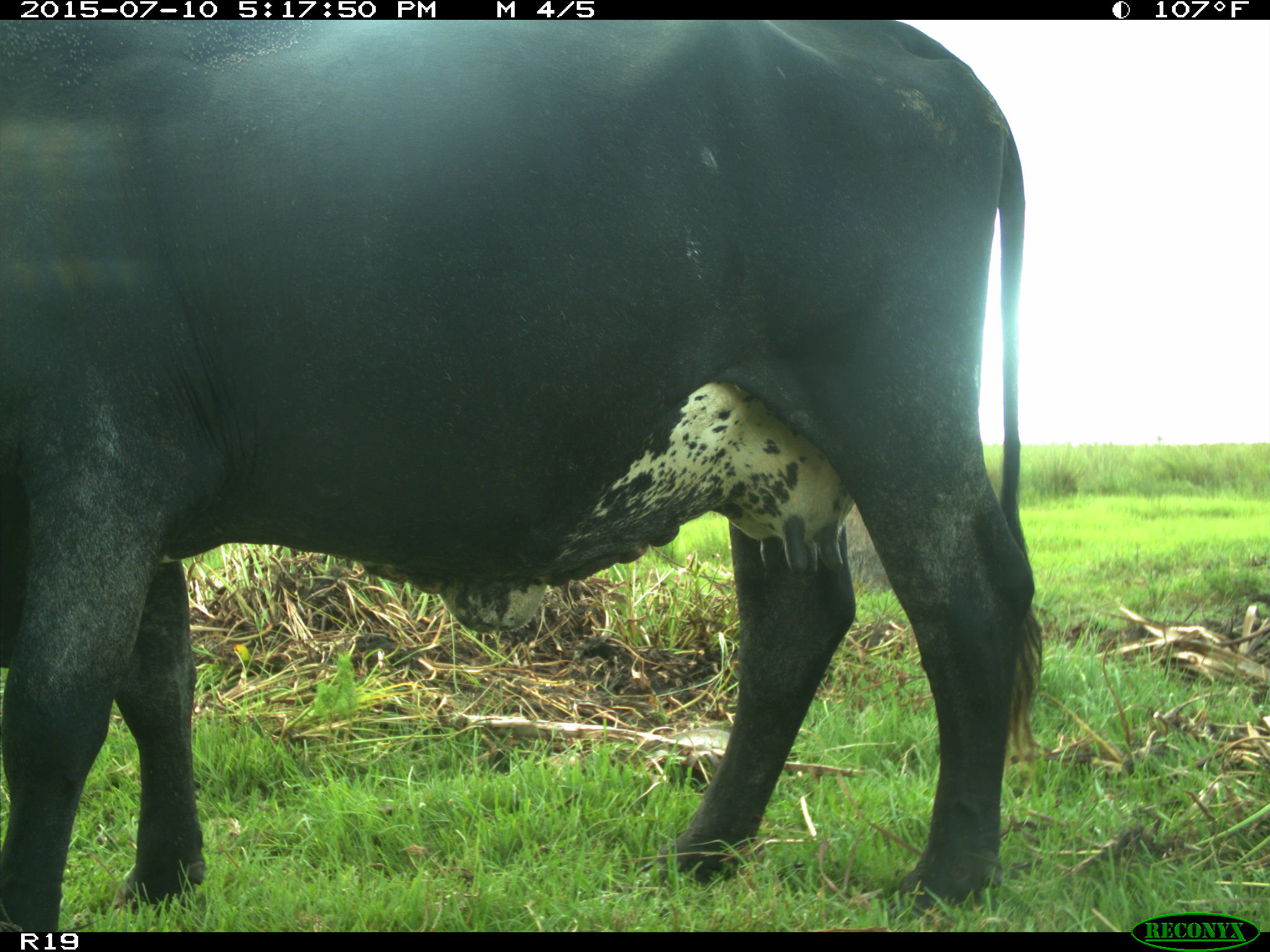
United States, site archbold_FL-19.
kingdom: Animalia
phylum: Chordata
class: Mammalia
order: Artiodactyla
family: Bovidae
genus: Bos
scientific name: Bos taurus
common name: domestic cow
Bos taurus (domestic cow).